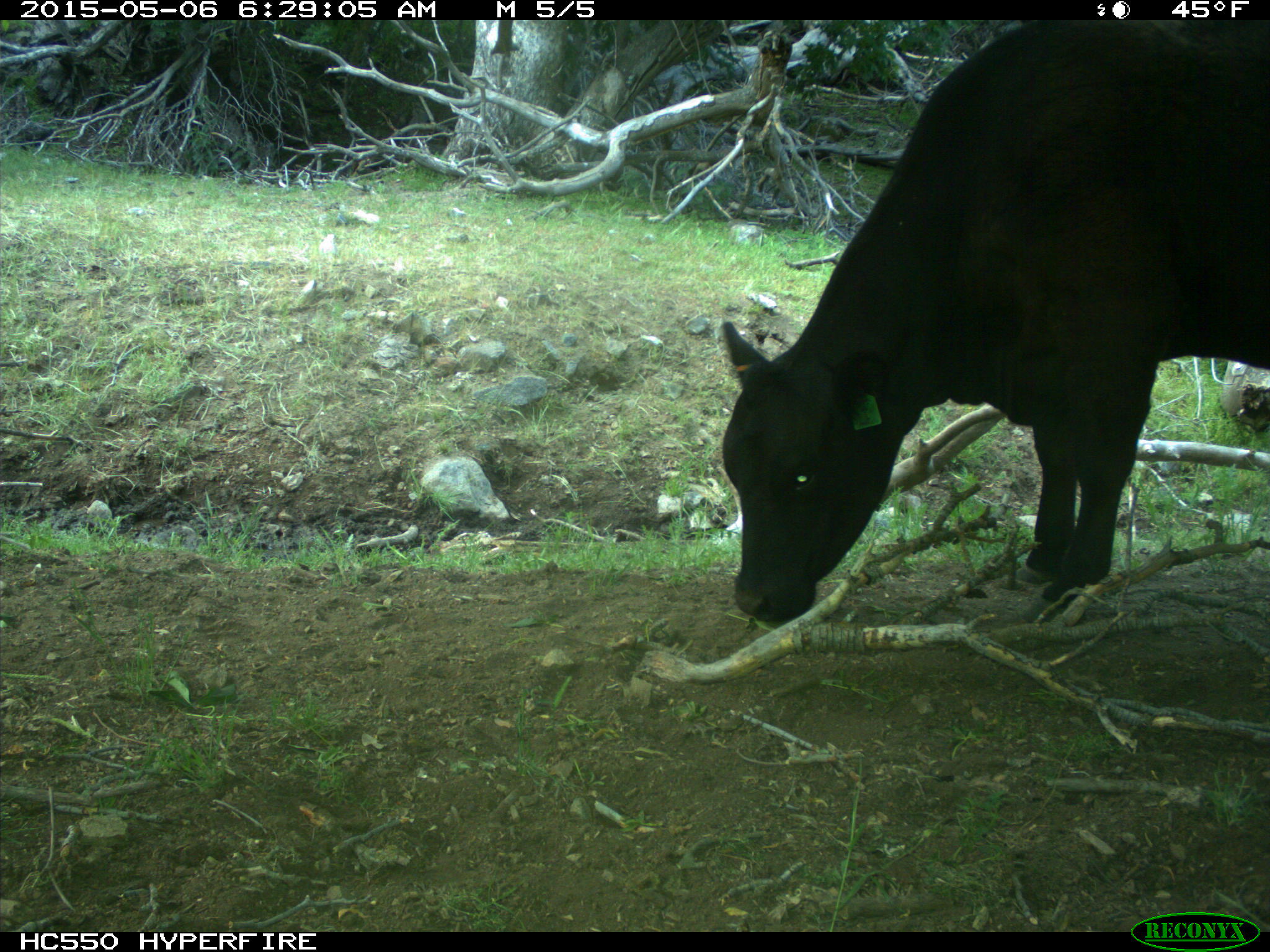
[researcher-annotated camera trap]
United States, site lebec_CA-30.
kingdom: Animalia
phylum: Chordata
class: Mammalia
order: Artiodactyla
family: Bovidae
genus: Bos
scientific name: Bos taurus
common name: domestic cow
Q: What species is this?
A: Bos taurus (domestic cow).